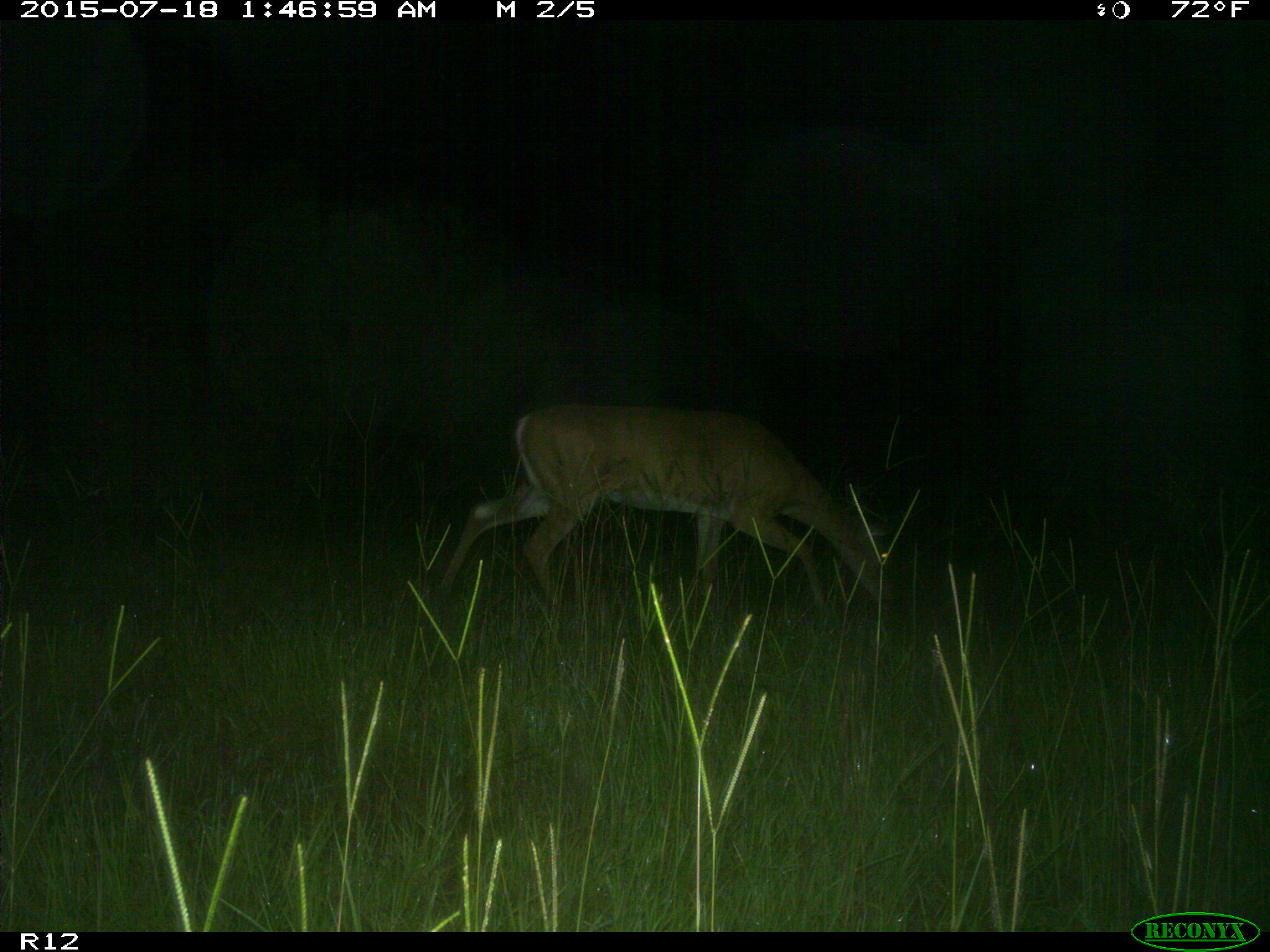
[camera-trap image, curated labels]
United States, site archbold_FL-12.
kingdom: Animalia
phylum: Chordata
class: Mammalia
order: Artiodactyla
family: Cervidae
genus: Odocoileus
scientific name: Odocoileus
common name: deer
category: unidentified deer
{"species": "unidentified deer (deer) (Odocoileus)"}